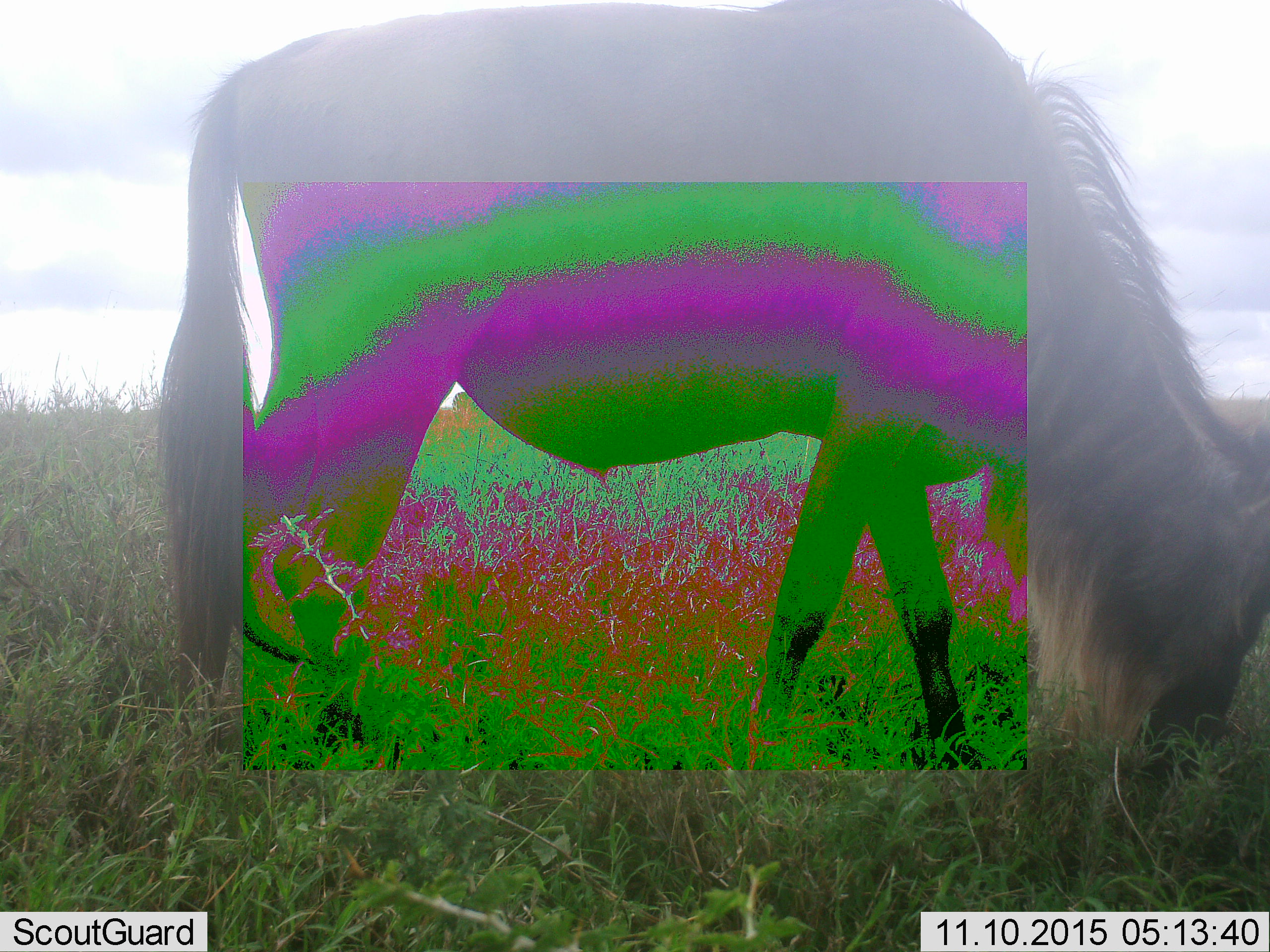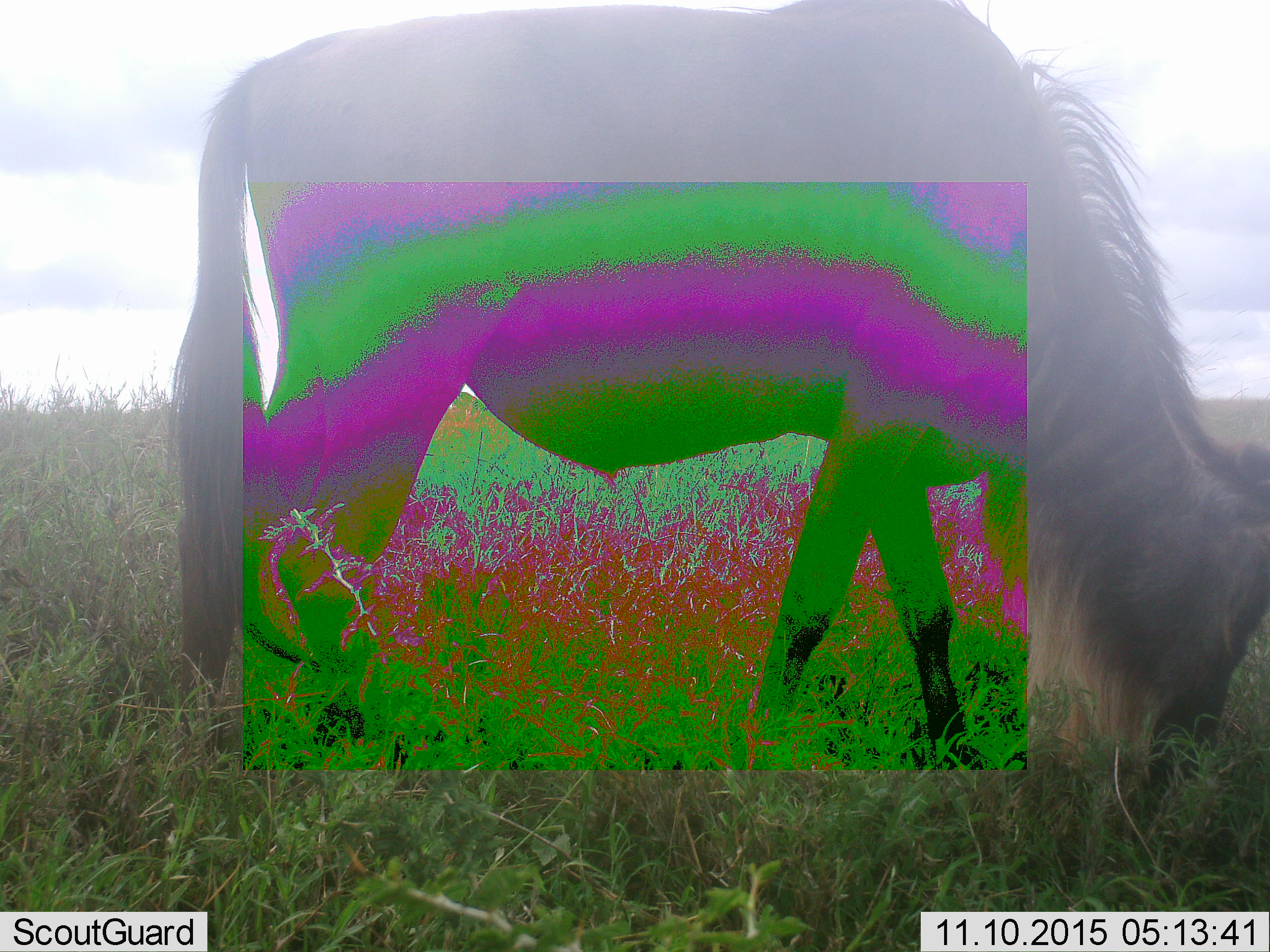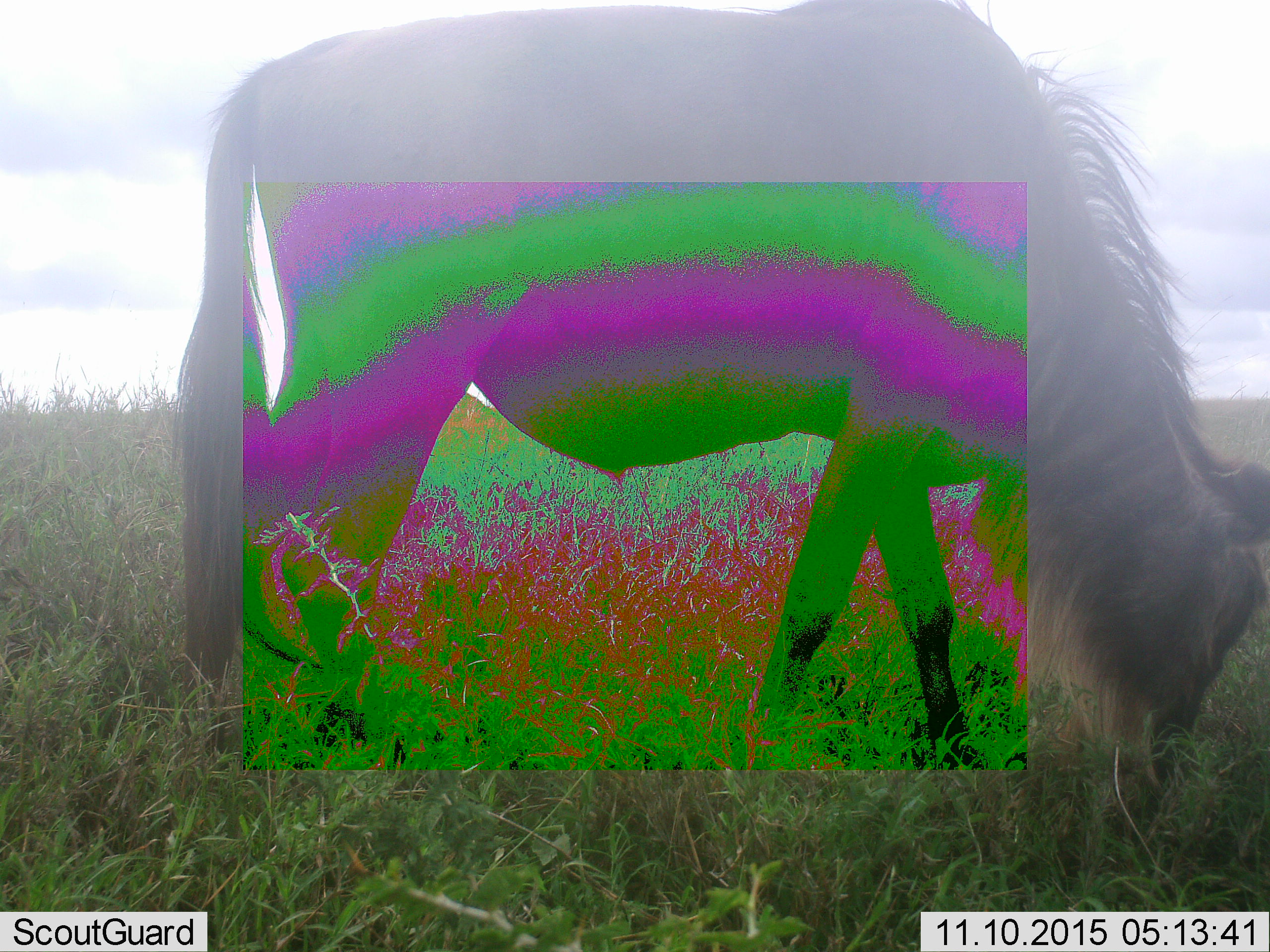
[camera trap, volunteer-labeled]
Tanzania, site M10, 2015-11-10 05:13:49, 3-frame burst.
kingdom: Animalia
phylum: Chordata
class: Mammalia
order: Artiodactyla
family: Bovidae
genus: Connochaetes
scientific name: Connochaetes taurinus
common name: blue wildebeest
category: wildebeest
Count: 1.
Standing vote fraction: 10%.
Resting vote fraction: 0%.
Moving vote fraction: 0%.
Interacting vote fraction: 0%.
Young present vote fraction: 0%.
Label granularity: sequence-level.